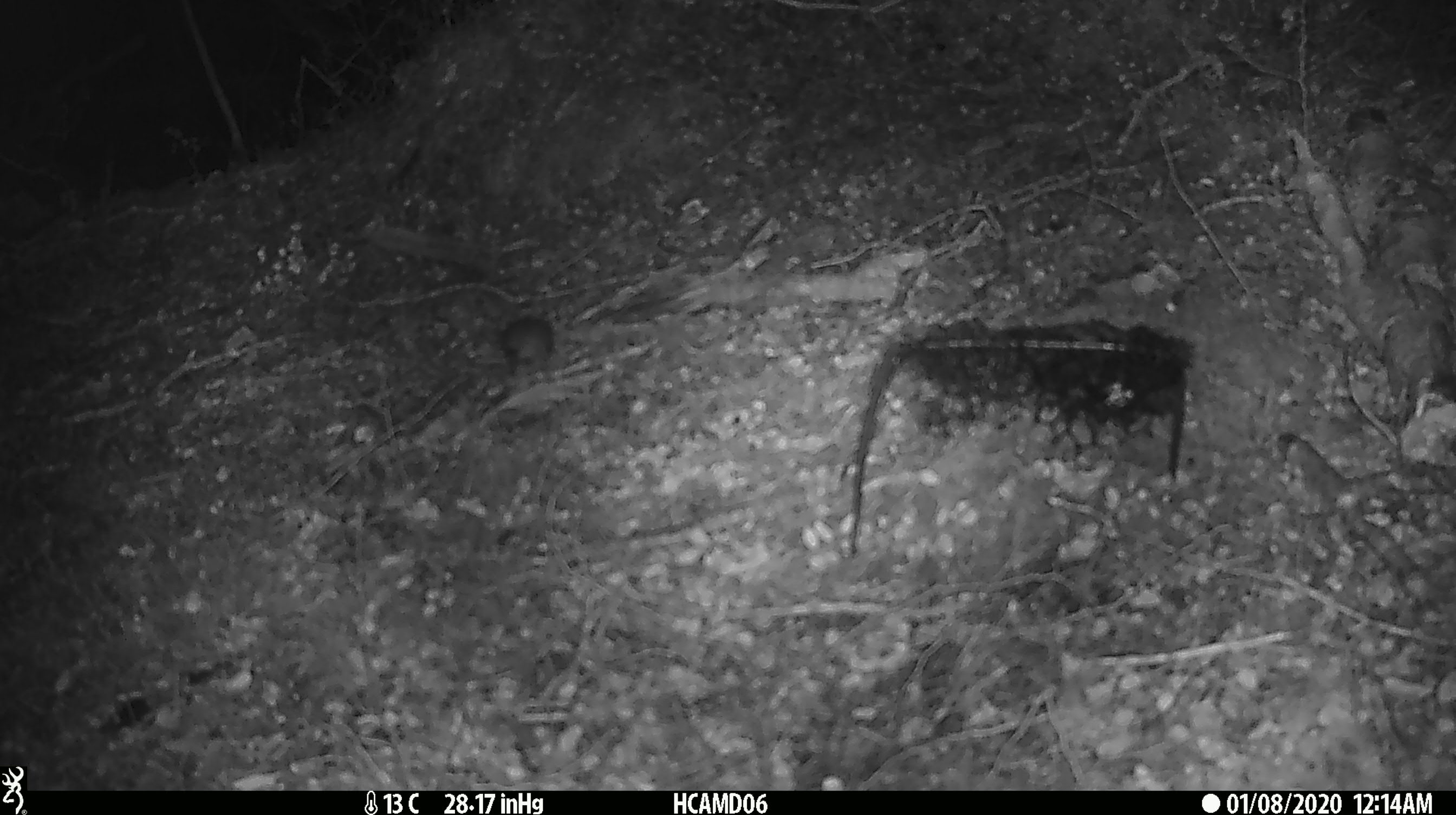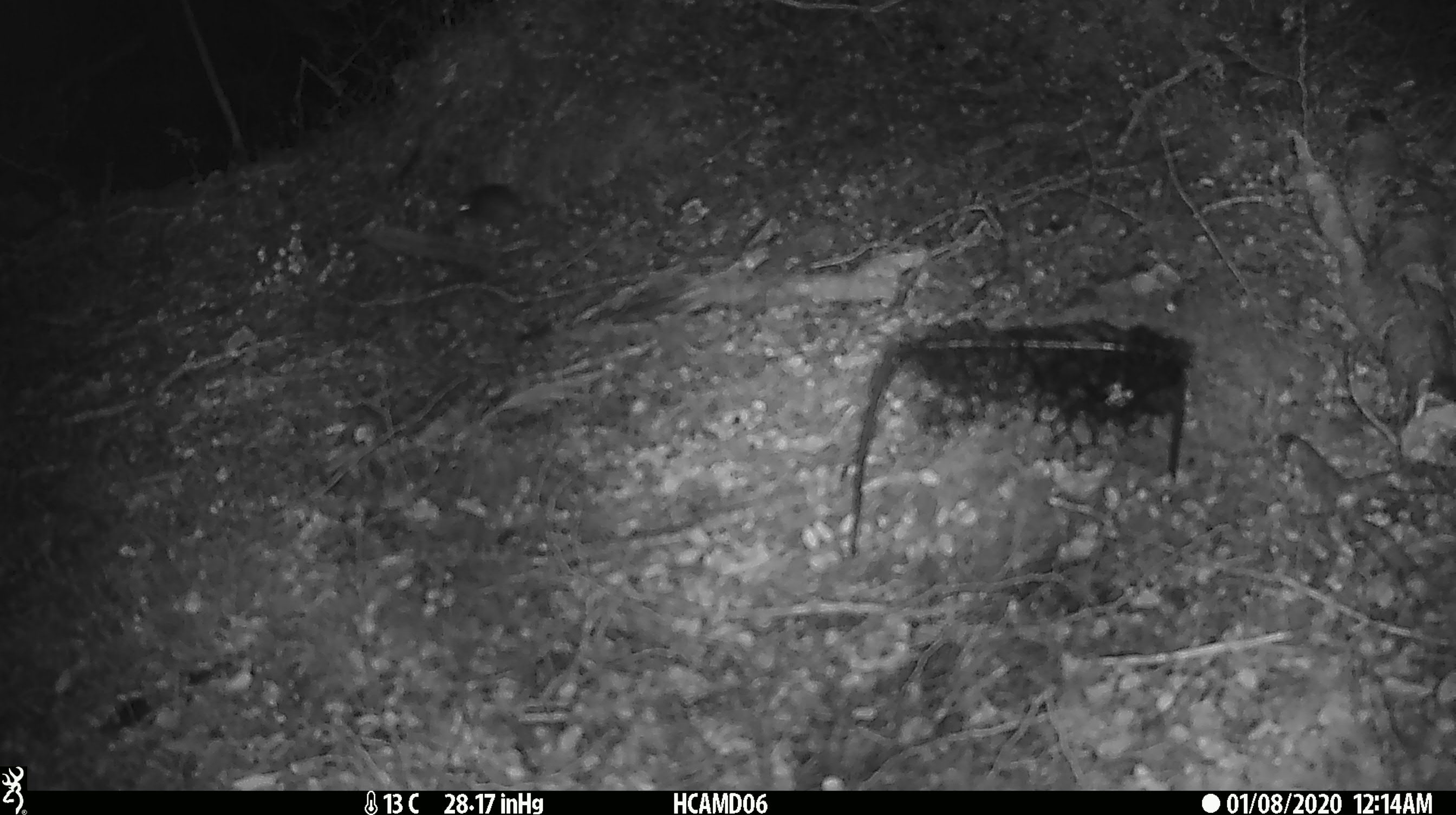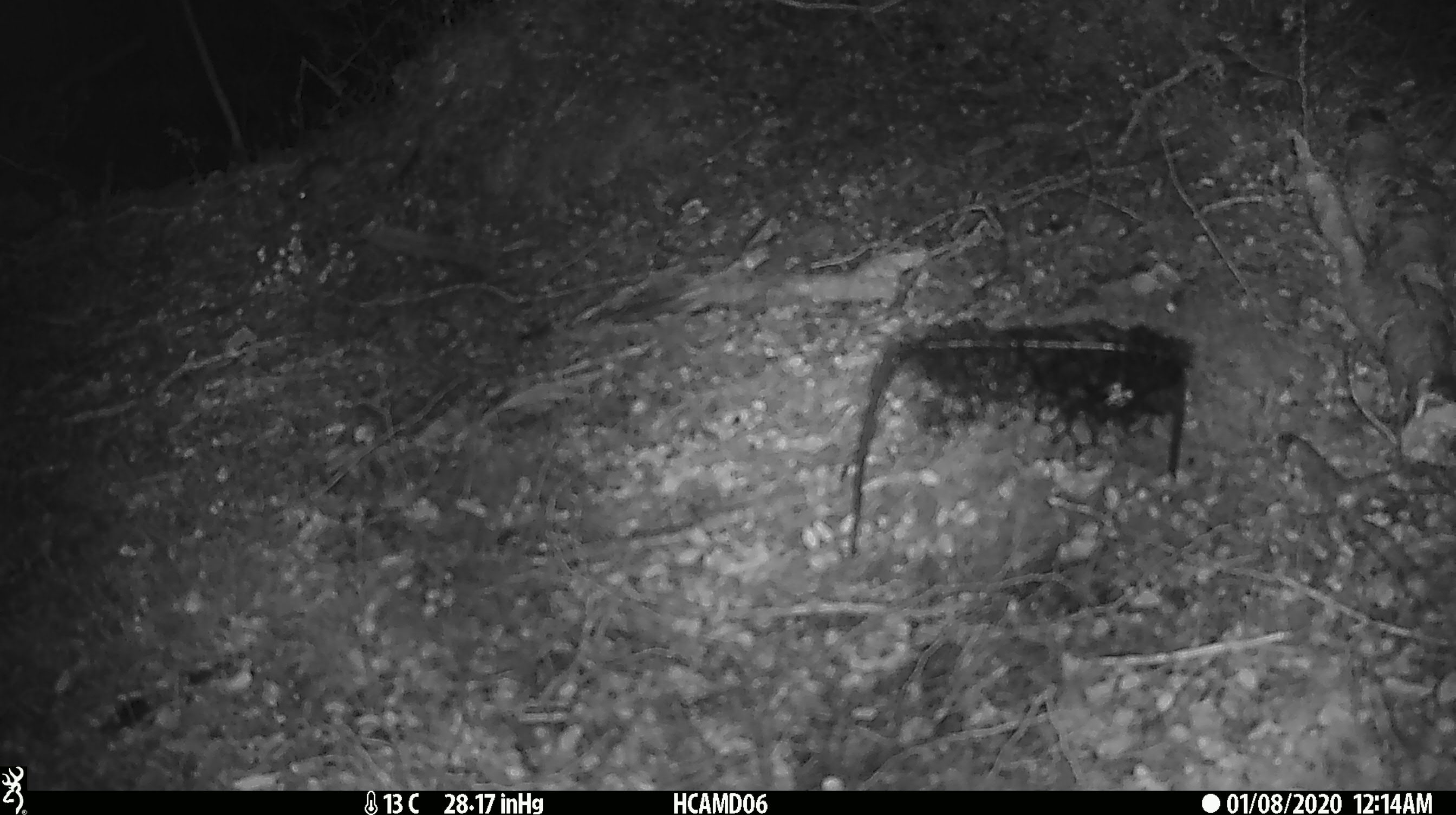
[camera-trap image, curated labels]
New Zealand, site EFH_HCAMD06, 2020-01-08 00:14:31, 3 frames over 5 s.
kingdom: Animalia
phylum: Chordata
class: Mammalia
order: Rodentia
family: Muridae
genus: Mus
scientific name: Mus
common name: mouse